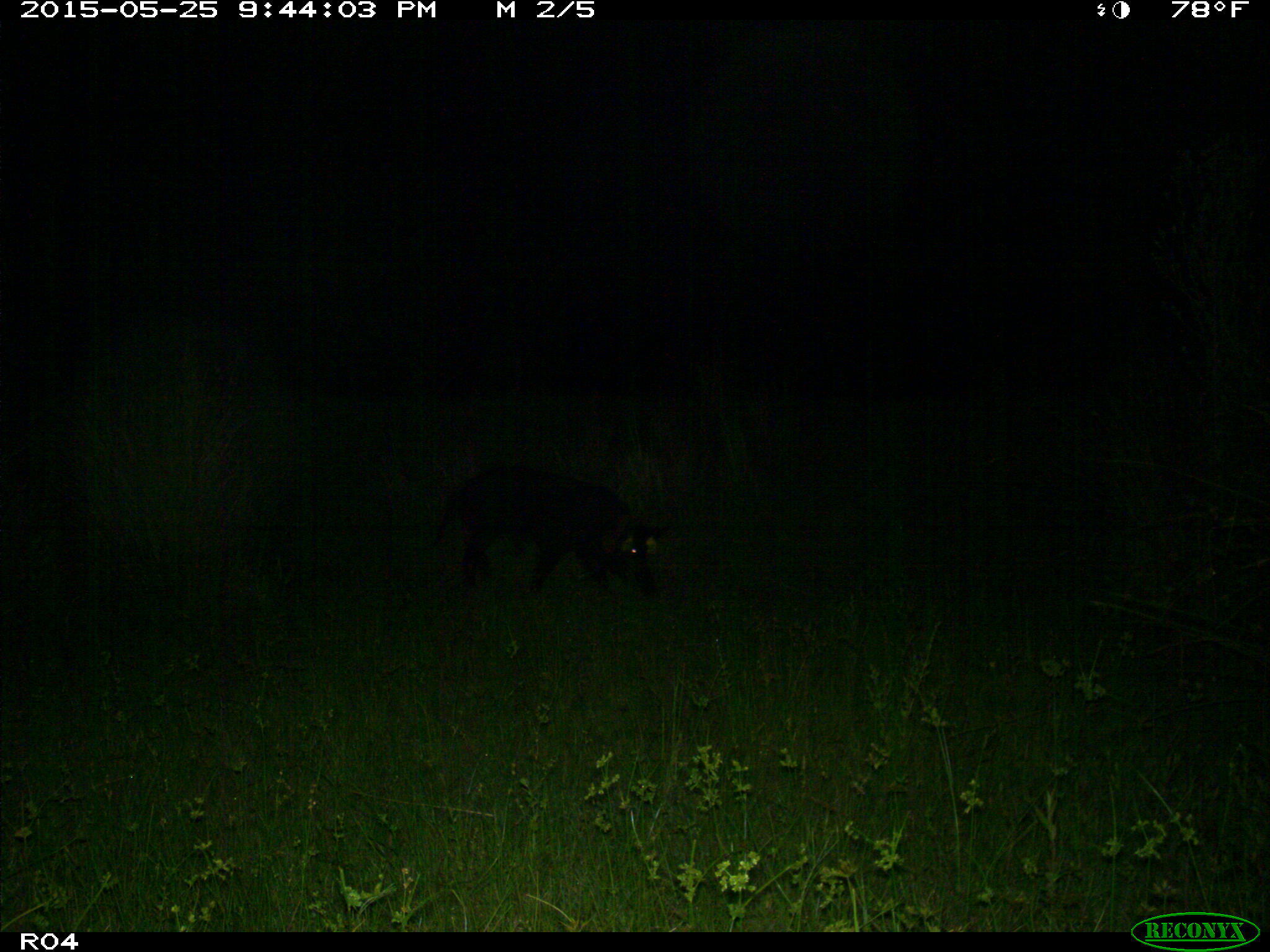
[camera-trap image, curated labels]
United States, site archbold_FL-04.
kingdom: Animalia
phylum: Chordata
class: Mammalia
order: Artiodactyla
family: Suidae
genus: Sus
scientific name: Sus scrofa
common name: wild boar